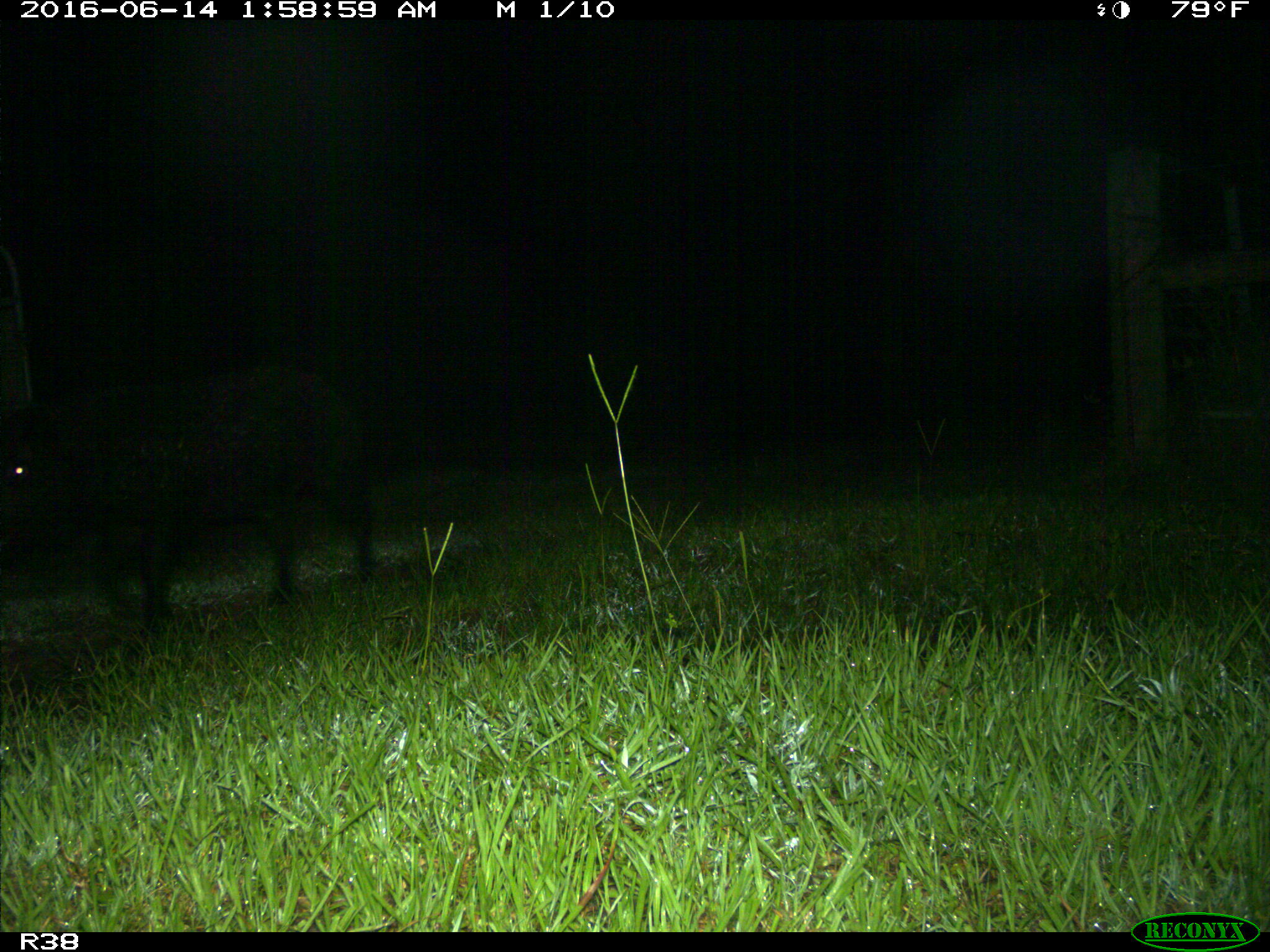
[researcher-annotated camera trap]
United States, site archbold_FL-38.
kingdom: Animalia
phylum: Chordata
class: Mammalia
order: Artiodactyla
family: Suidae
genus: Sus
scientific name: Sus scrofa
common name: wild boar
Sus scrofa (wild boar).